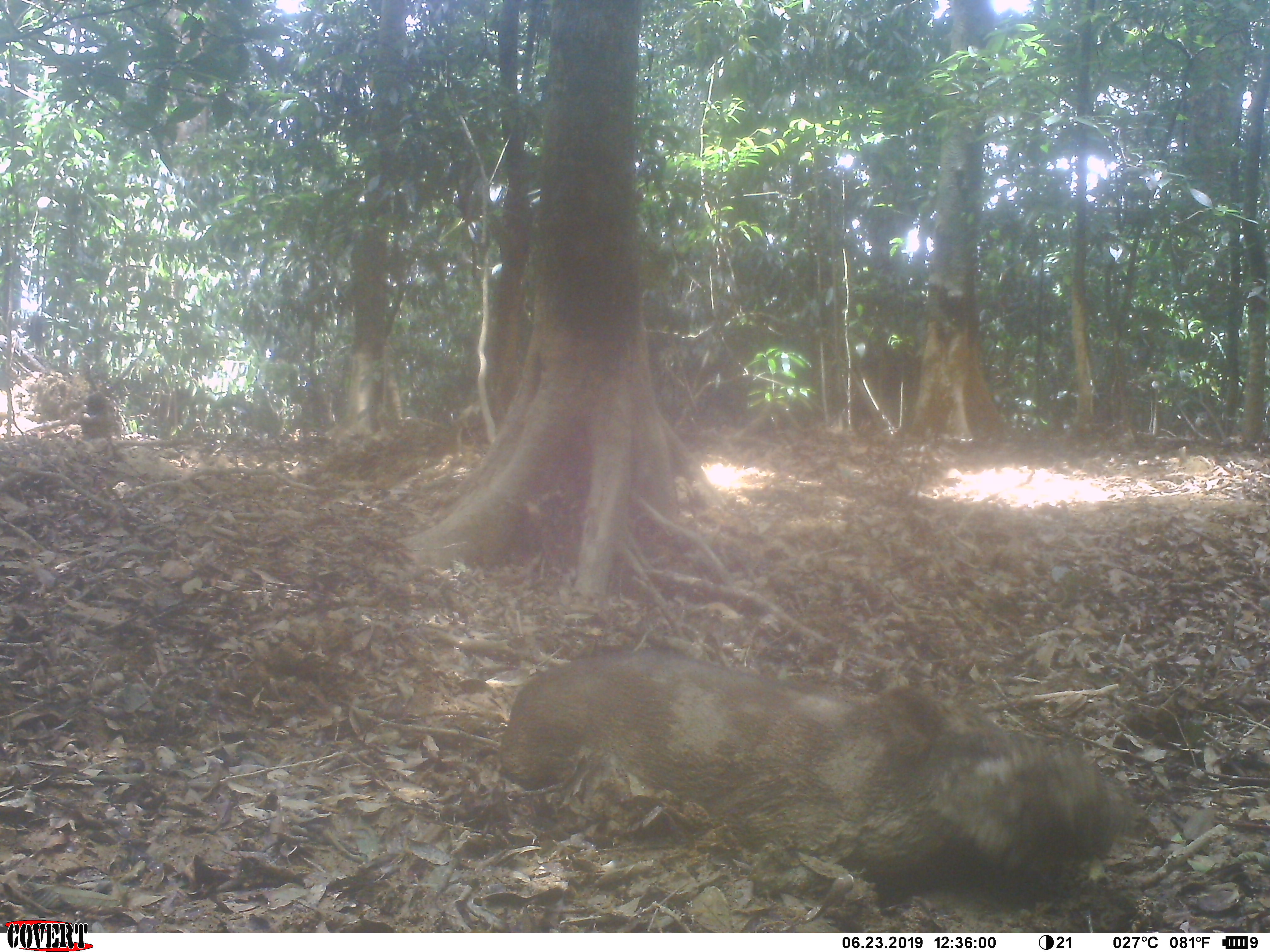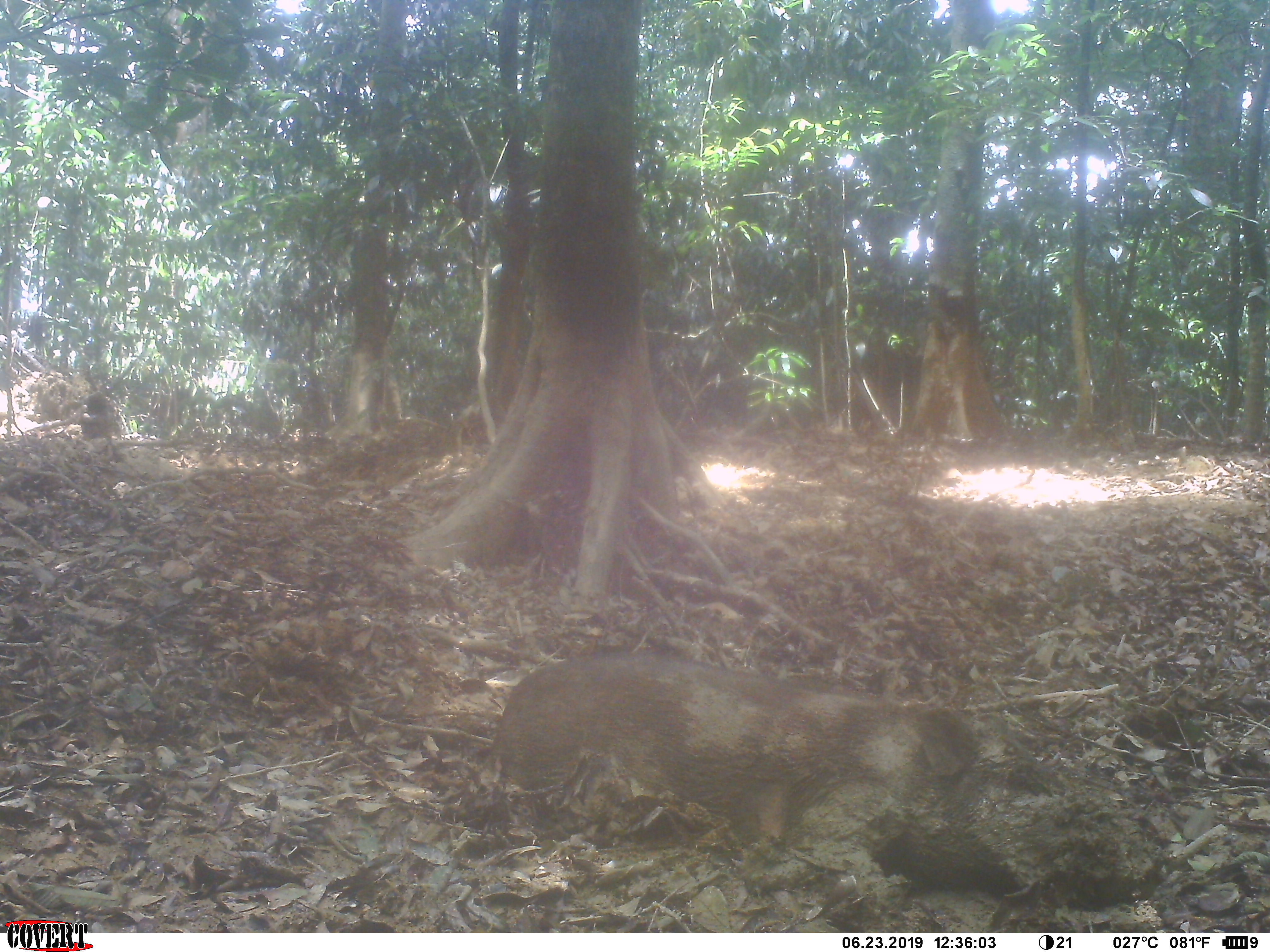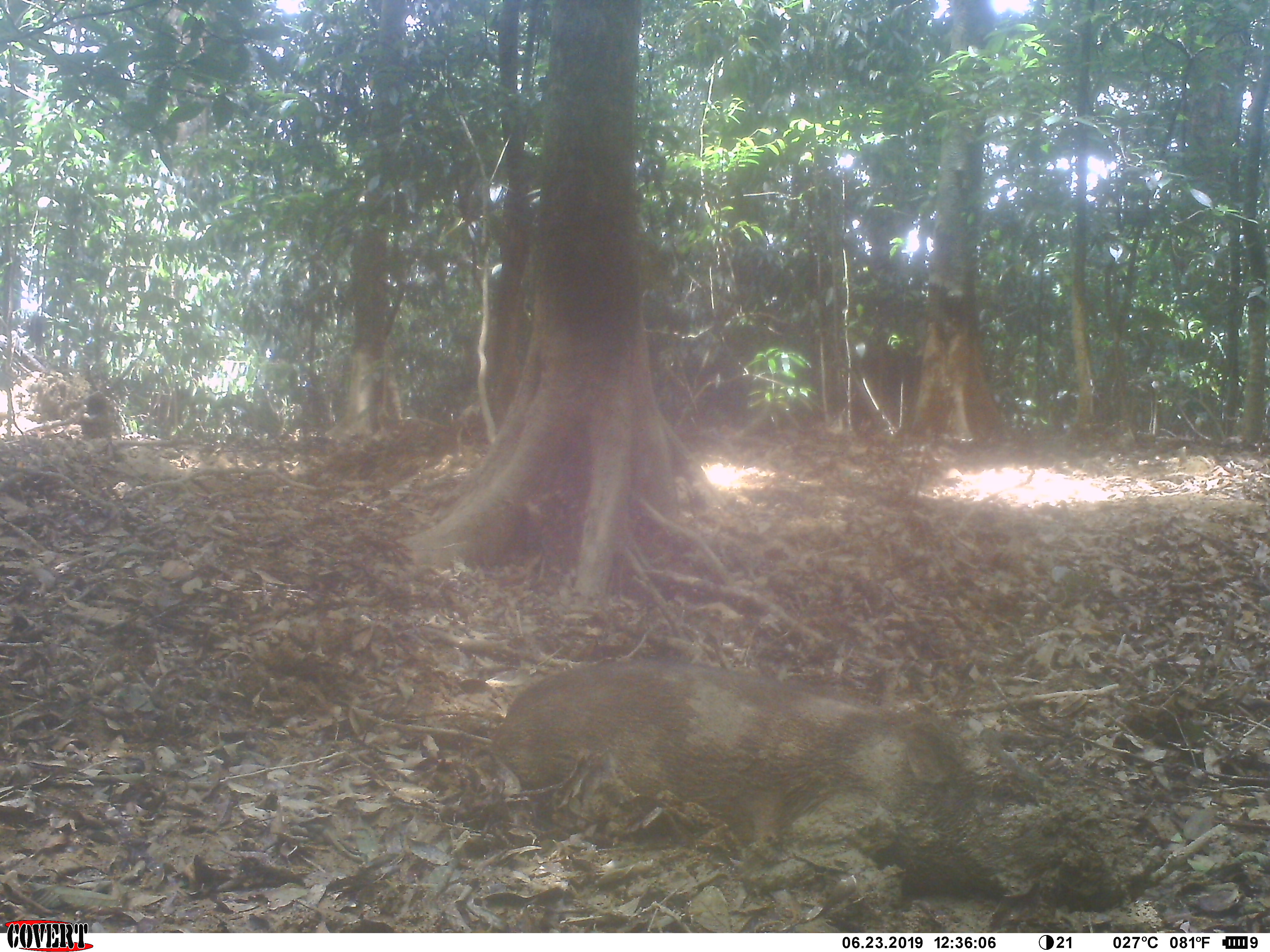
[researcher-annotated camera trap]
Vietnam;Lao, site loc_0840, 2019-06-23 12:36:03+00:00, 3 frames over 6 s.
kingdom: Animalia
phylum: Chordata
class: Mammalia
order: Artiodactyla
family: Suidae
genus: Sus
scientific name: Sus scrofa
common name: eurasian wild pig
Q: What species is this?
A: Eurasian wild pig (Sus scrofa).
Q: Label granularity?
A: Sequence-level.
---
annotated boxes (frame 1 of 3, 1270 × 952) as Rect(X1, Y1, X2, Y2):
eurasian wild pig: Rect(494, 643, 1008, 903)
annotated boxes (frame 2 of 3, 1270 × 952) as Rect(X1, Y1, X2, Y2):
eurasian wild pig: Rect(490, 648, 1041, 907)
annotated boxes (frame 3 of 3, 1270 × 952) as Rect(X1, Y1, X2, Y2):
eurasian wild pig: Rect(487, 657, 1051, 911)